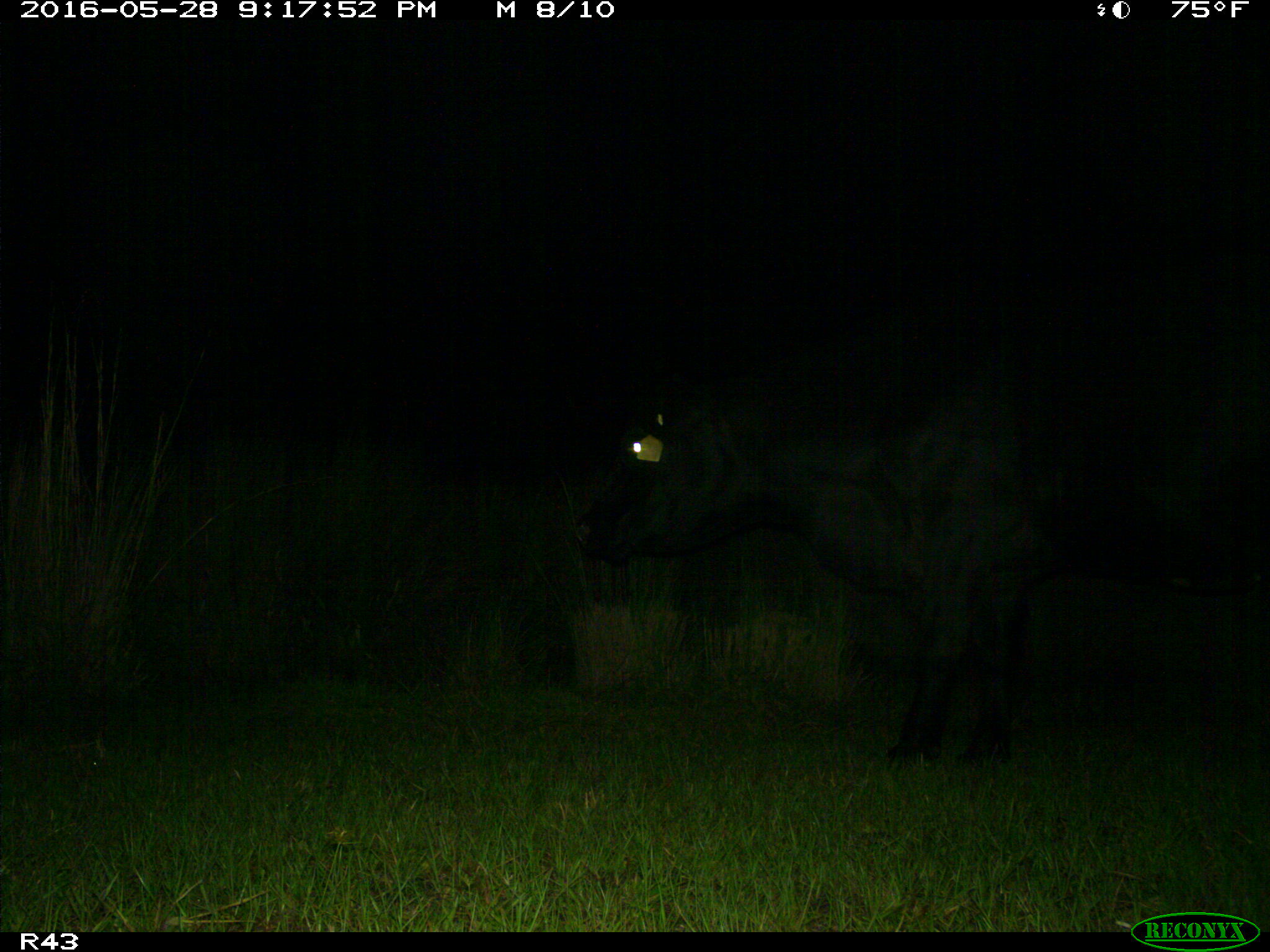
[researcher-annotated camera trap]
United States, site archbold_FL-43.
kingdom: Animalia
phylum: Chordata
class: Mammalia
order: Artiodactyla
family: Bovidae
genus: Bos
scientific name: Bos taurus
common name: domestic cow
Bos taurus (domestic cow).